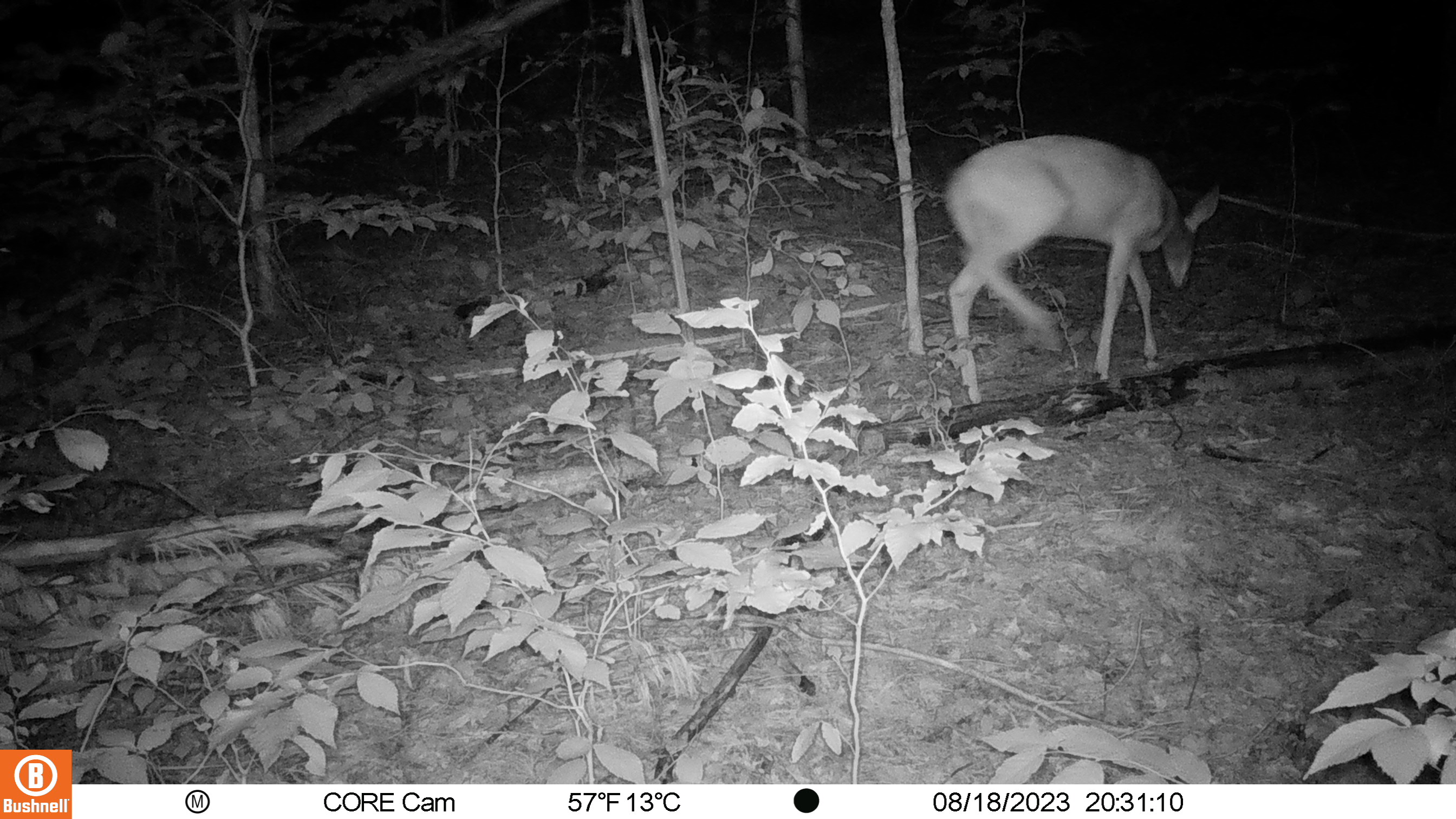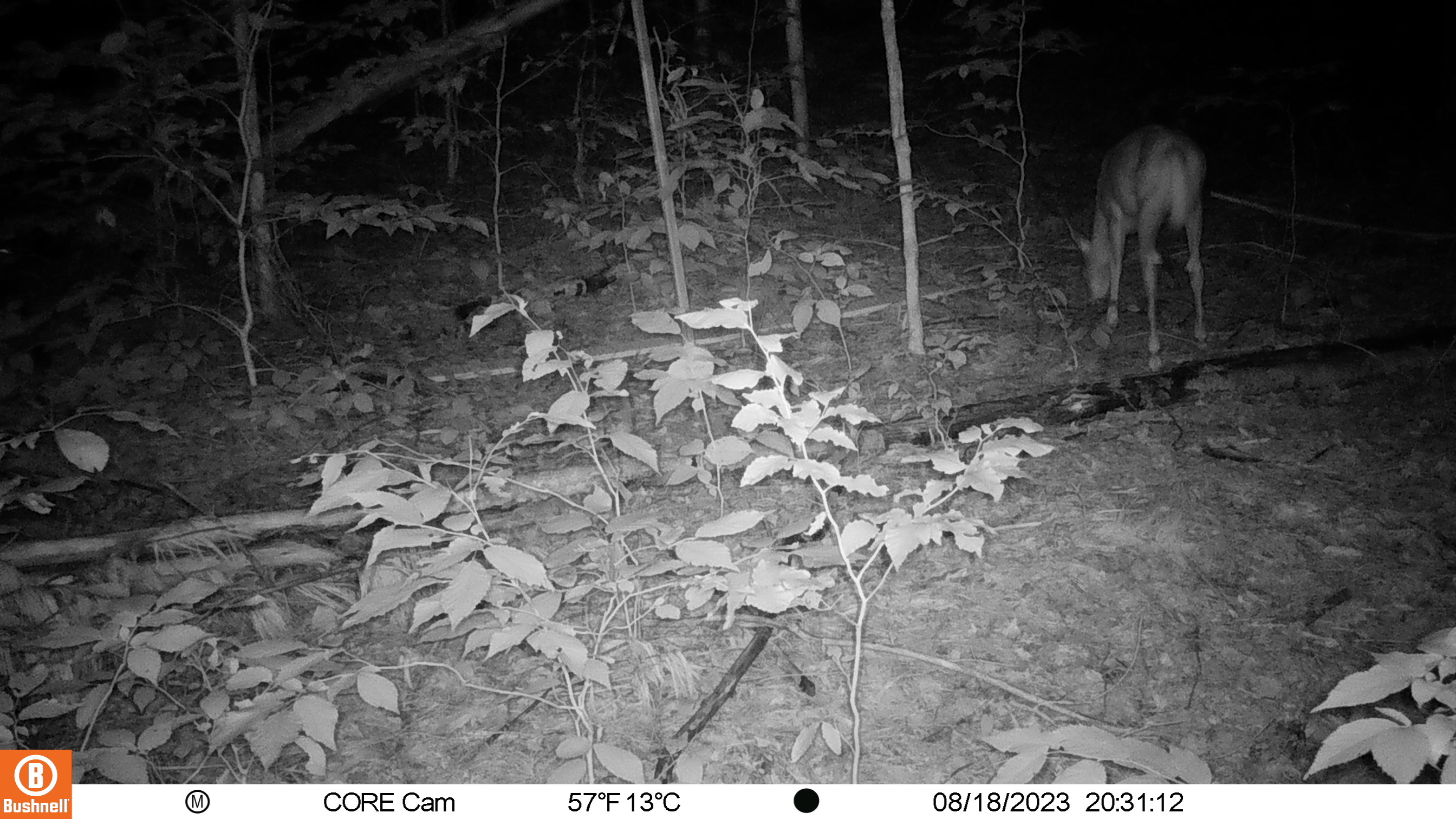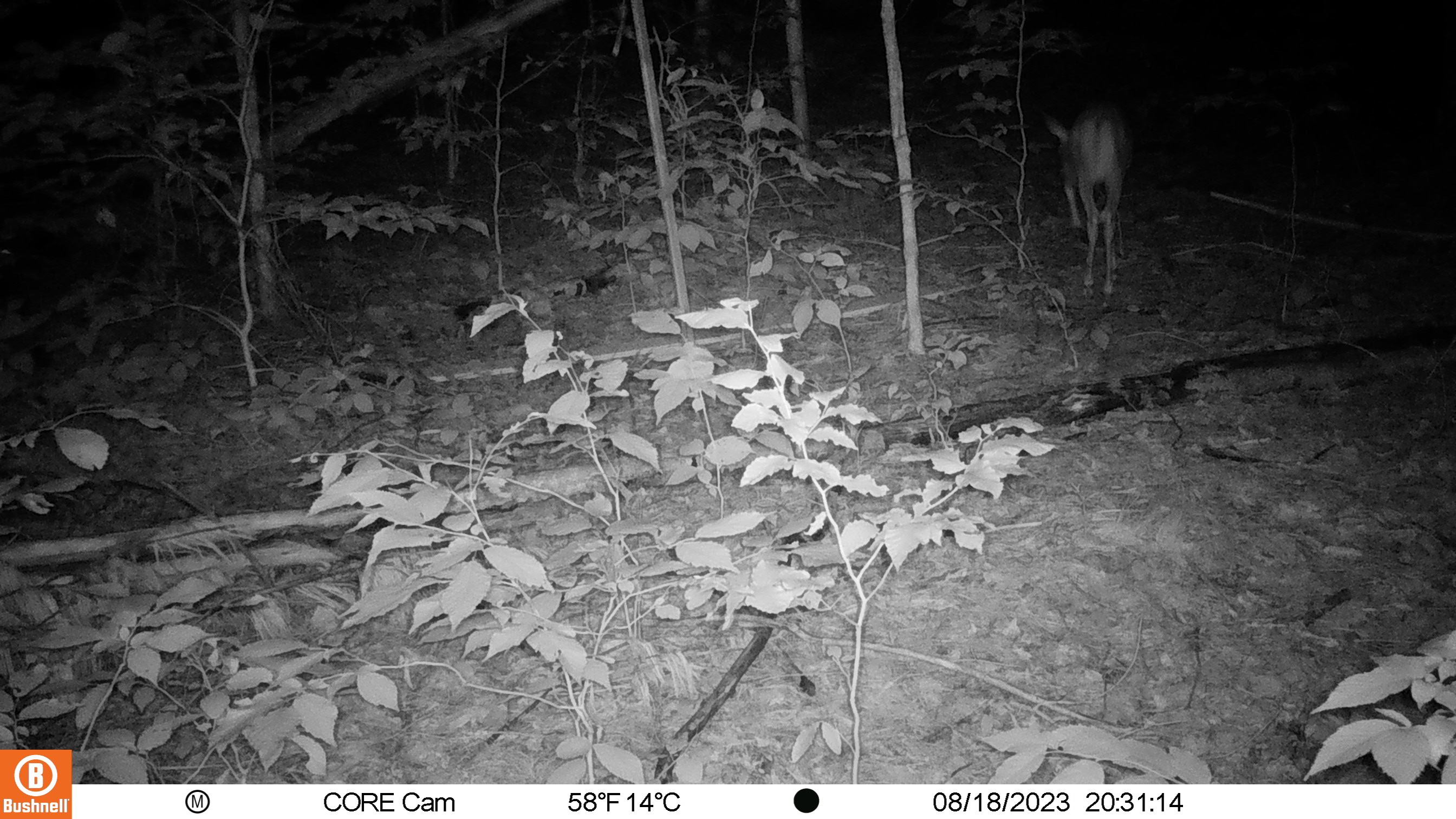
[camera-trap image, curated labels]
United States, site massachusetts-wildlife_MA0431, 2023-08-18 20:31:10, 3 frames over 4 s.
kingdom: Animalia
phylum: Chordata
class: Mammalia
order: Artiodactyla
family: Cervidae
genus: Odocoileus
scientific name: Odocoileus virginianus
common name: white-tailed deer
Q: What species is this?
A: White-tailed deer (Odocoileus virginianus).